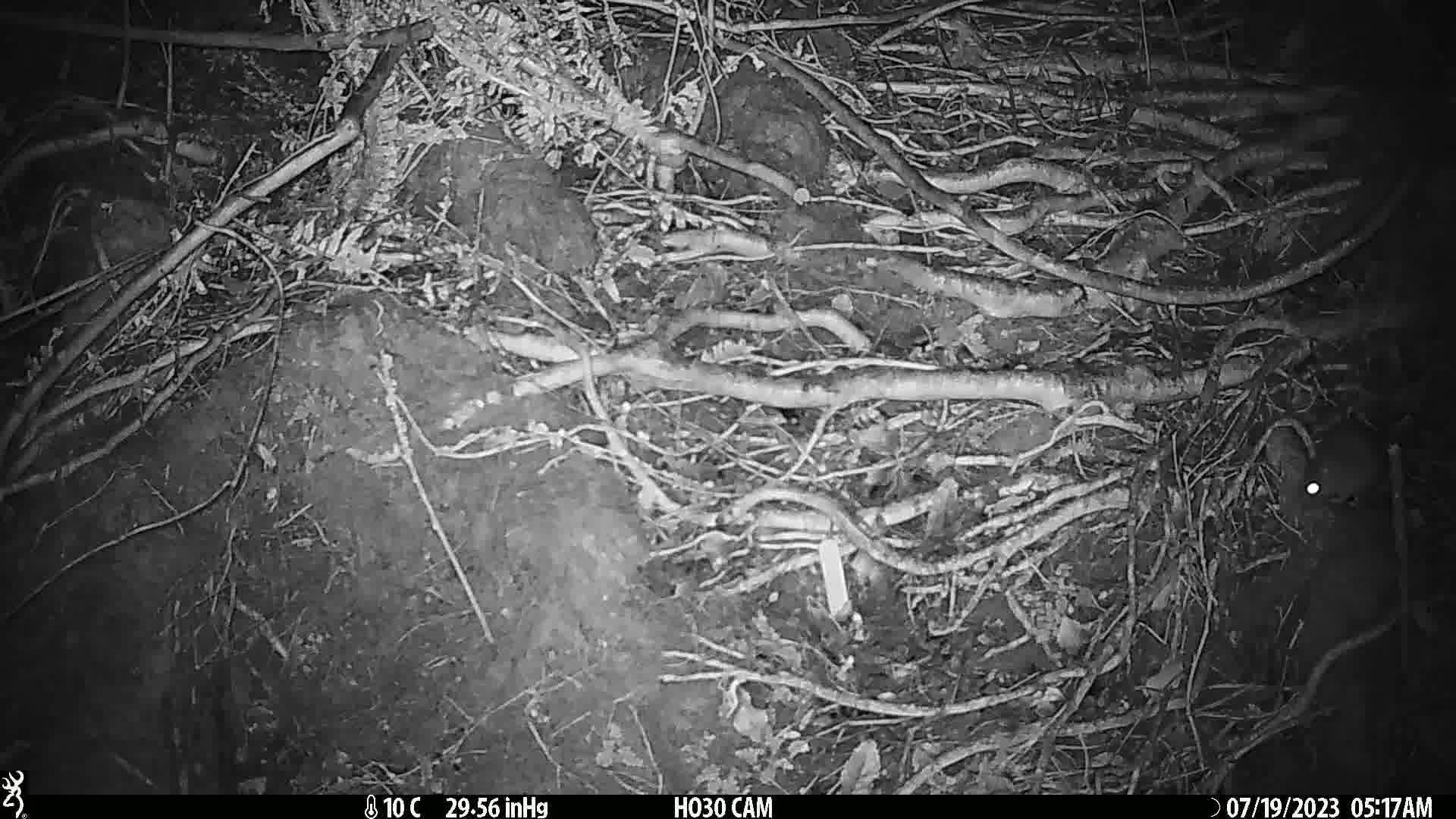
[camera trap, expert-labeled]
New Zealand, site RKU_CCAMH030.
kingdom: Animalia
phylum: Chordata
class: Mammalia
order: Rodentia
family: Muridae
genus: Rattus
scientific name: Rattus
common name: rat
Rat (Rattus).